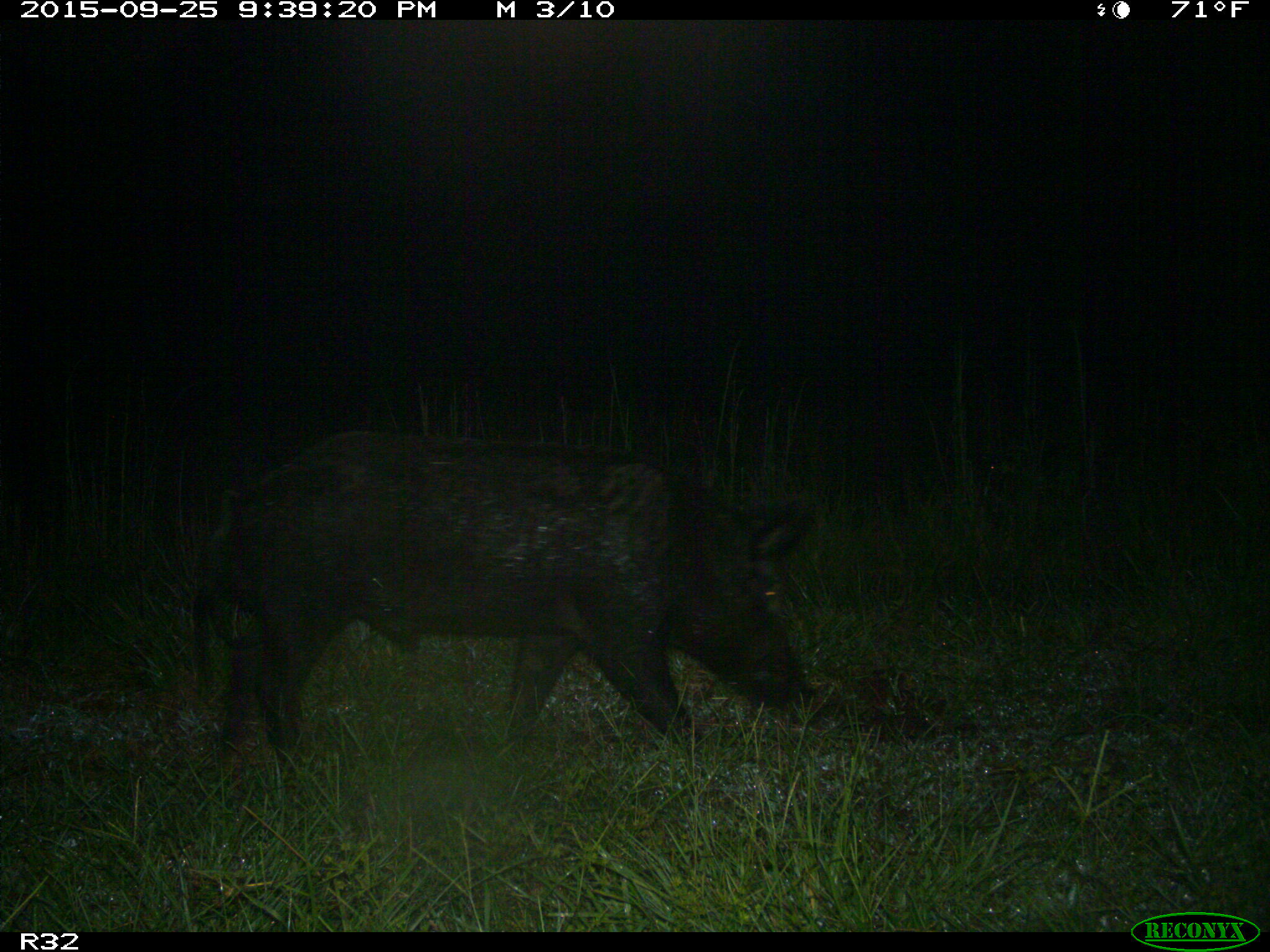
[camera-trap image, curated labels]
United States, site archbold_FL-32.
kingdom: Animalia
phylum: Chordata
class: Mammalia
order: Artiodactyla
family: Suidae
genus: Sus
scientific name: Sus scrofa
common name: wild boar